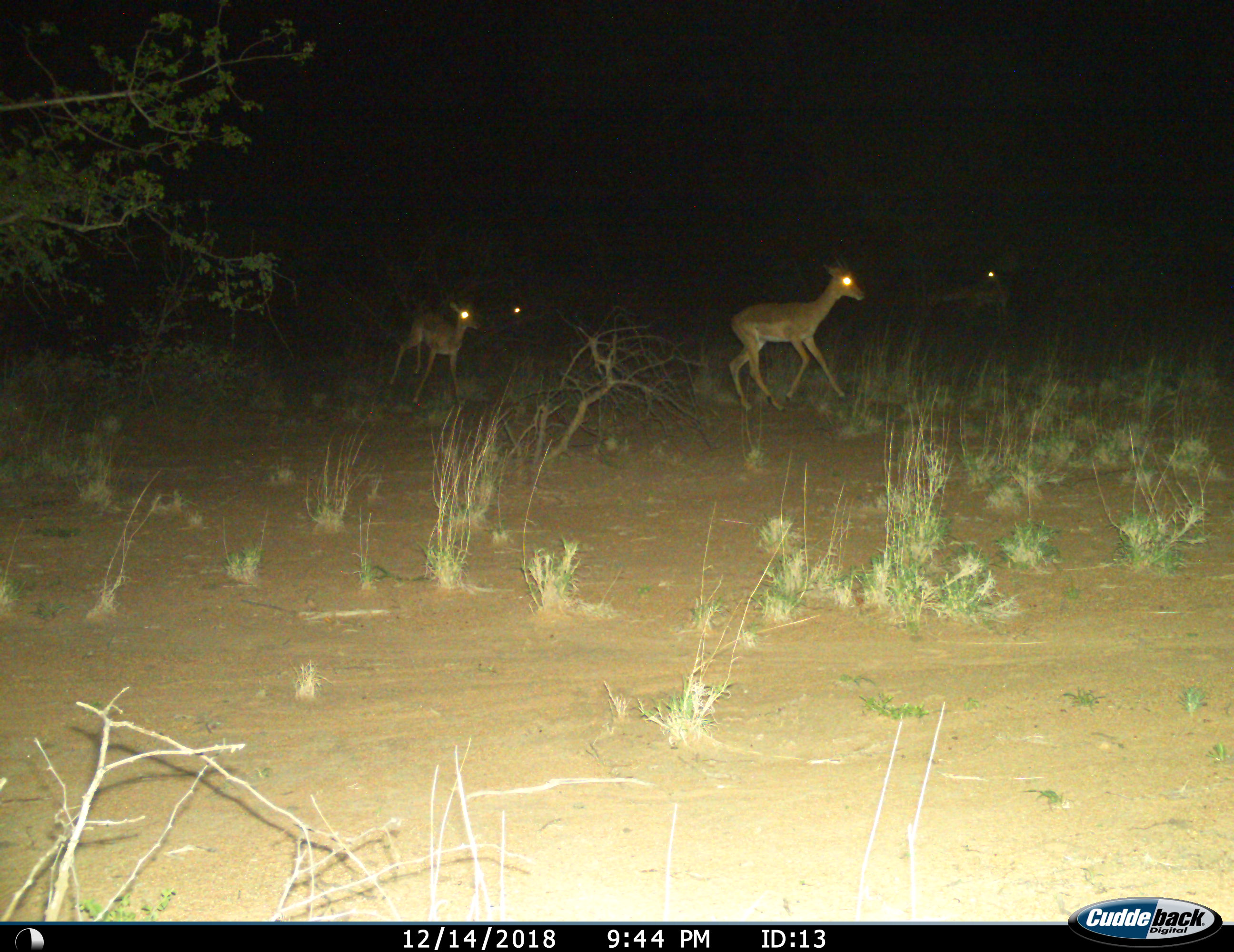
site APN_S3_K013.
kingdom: Animalia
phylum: Chordata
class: Mammalia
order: Artiodactyla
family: Bovidae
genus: Aepyceros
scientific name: Aepyceros melampus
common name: impala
Impala (Aepyceros melampus), count 4. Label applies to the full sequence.